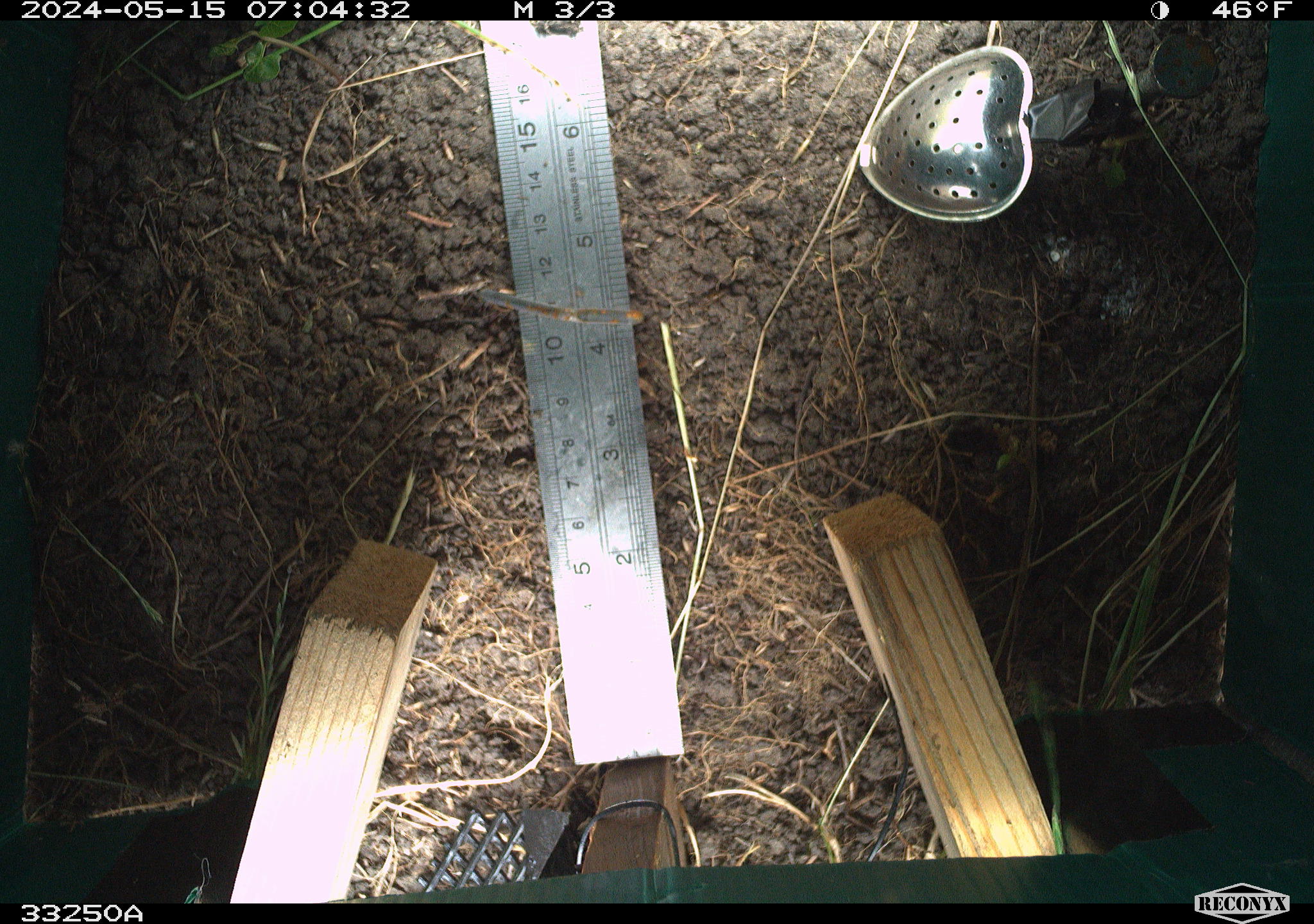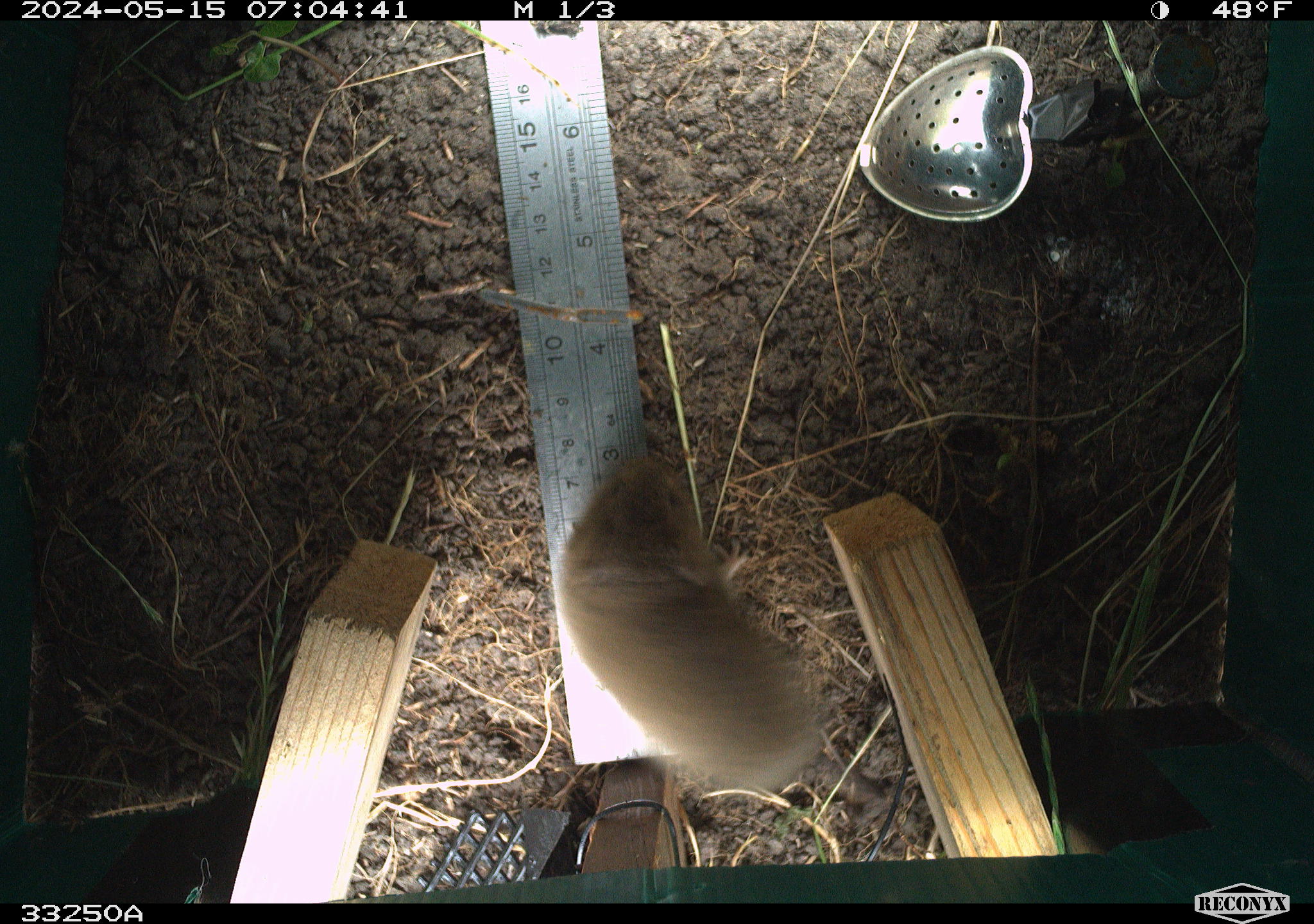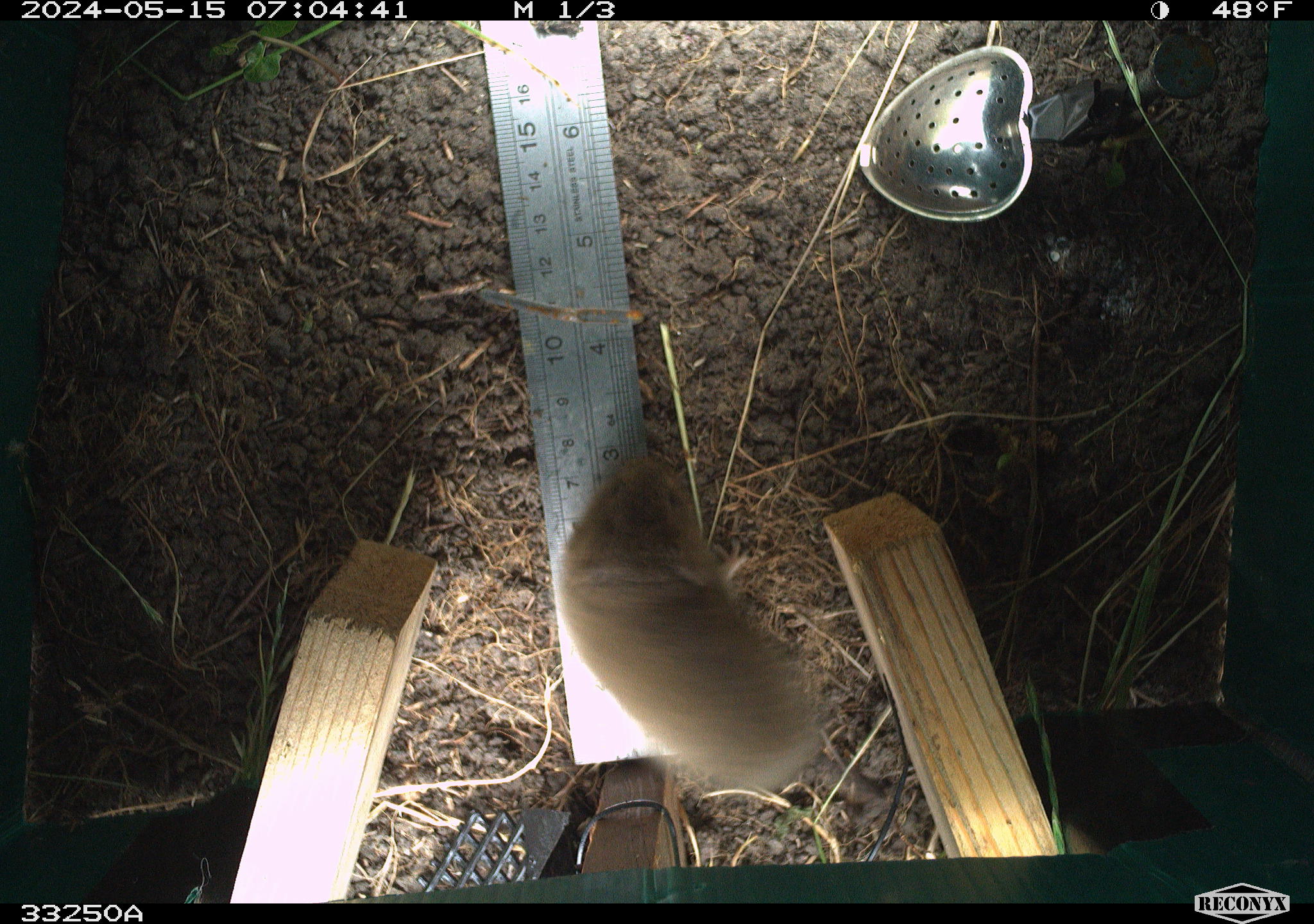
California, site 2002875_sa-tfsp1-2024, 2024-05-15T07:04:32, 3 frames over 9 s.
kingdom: Animalia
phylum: Chordata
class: Mammalia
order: Rodentia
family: Cricetidae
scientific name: Arvicolinae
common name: voles, lemmings, and muskrats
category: arvicolinae subfamily